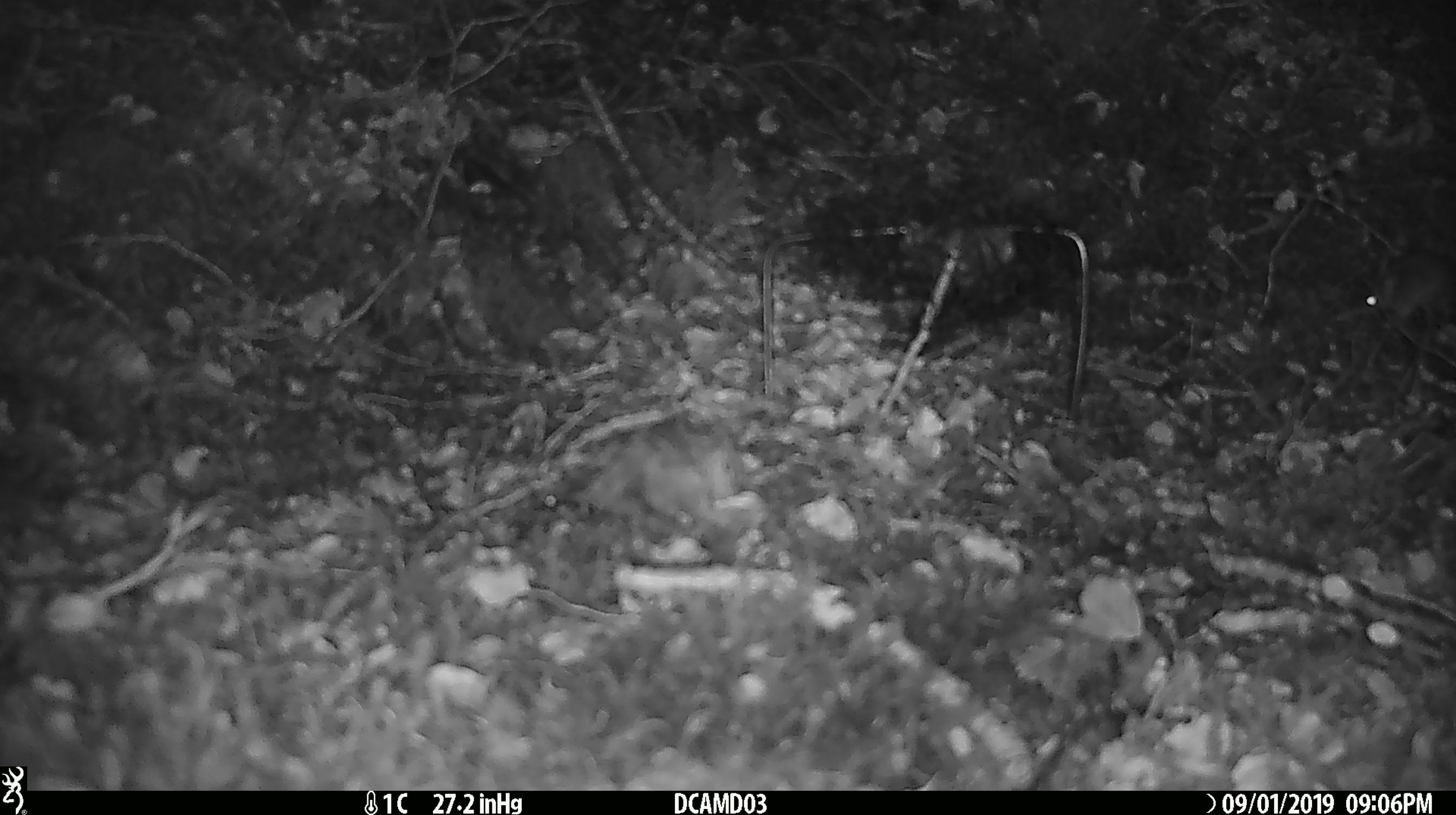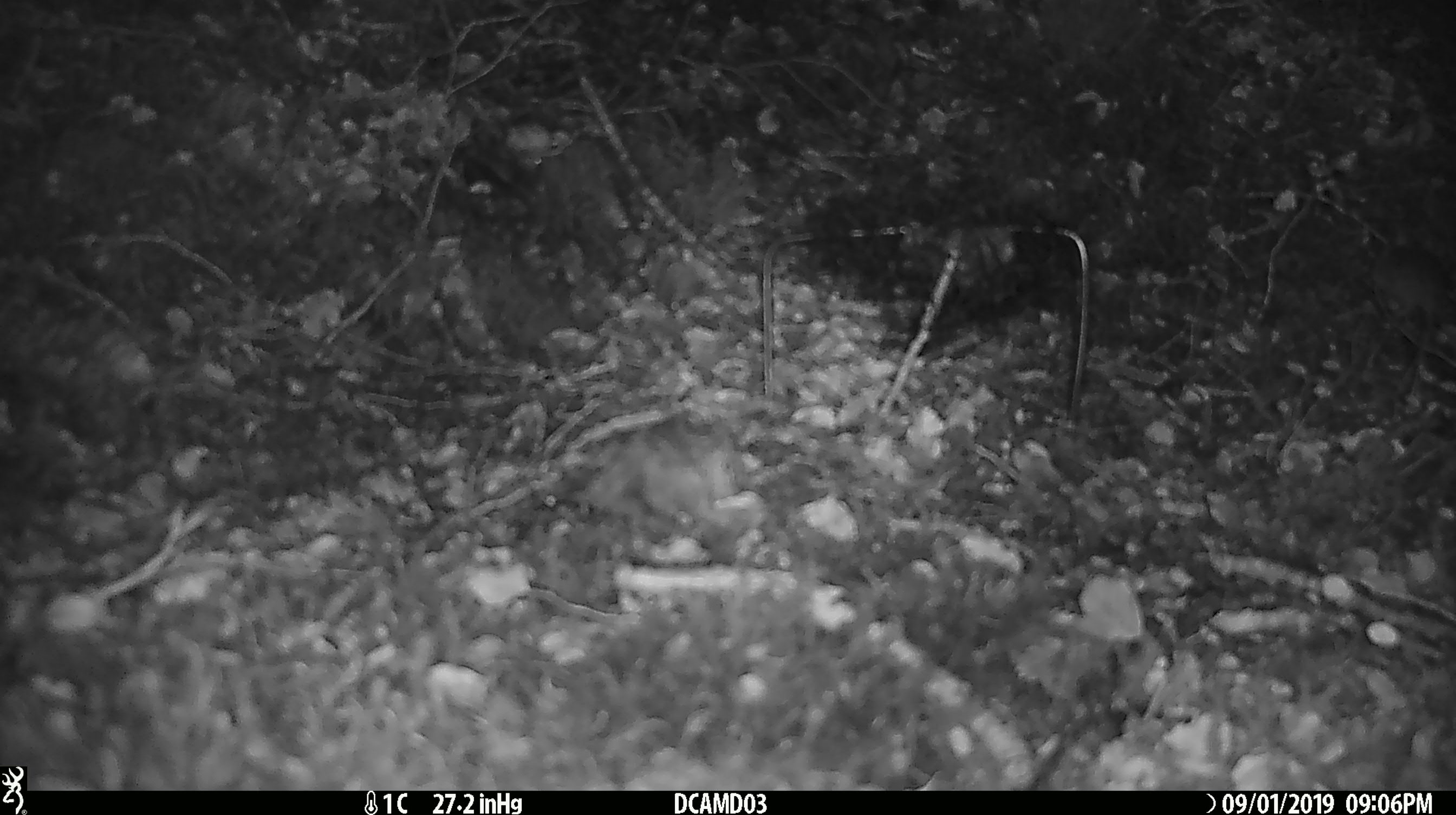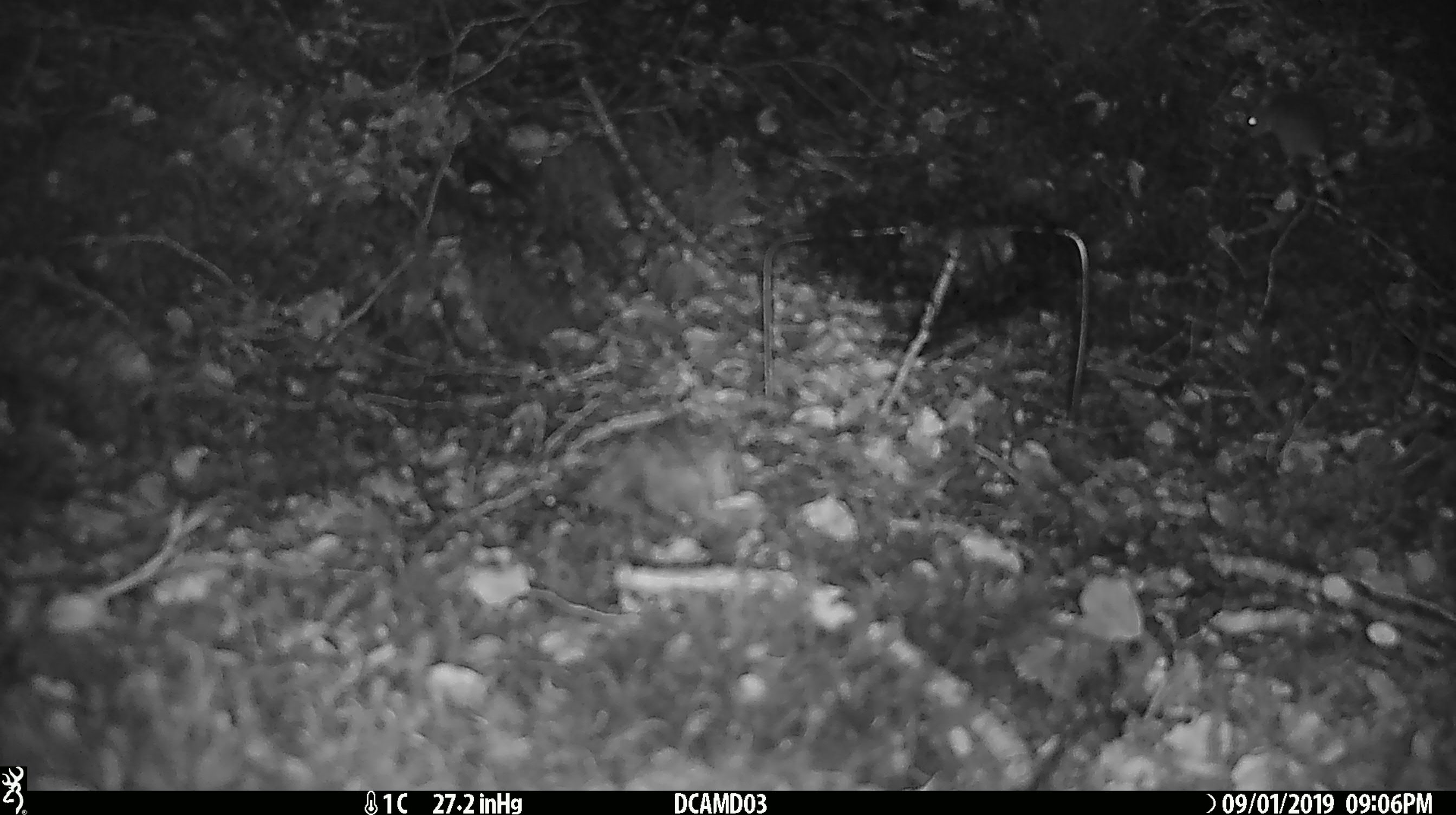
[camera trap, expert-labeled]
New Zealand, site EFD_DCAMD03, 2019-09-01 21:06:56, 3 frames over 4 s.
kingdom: Animalia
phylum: Chordata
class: Mammalia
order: Rodentia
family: Muridae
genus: Mus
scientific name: Mus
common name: mouse